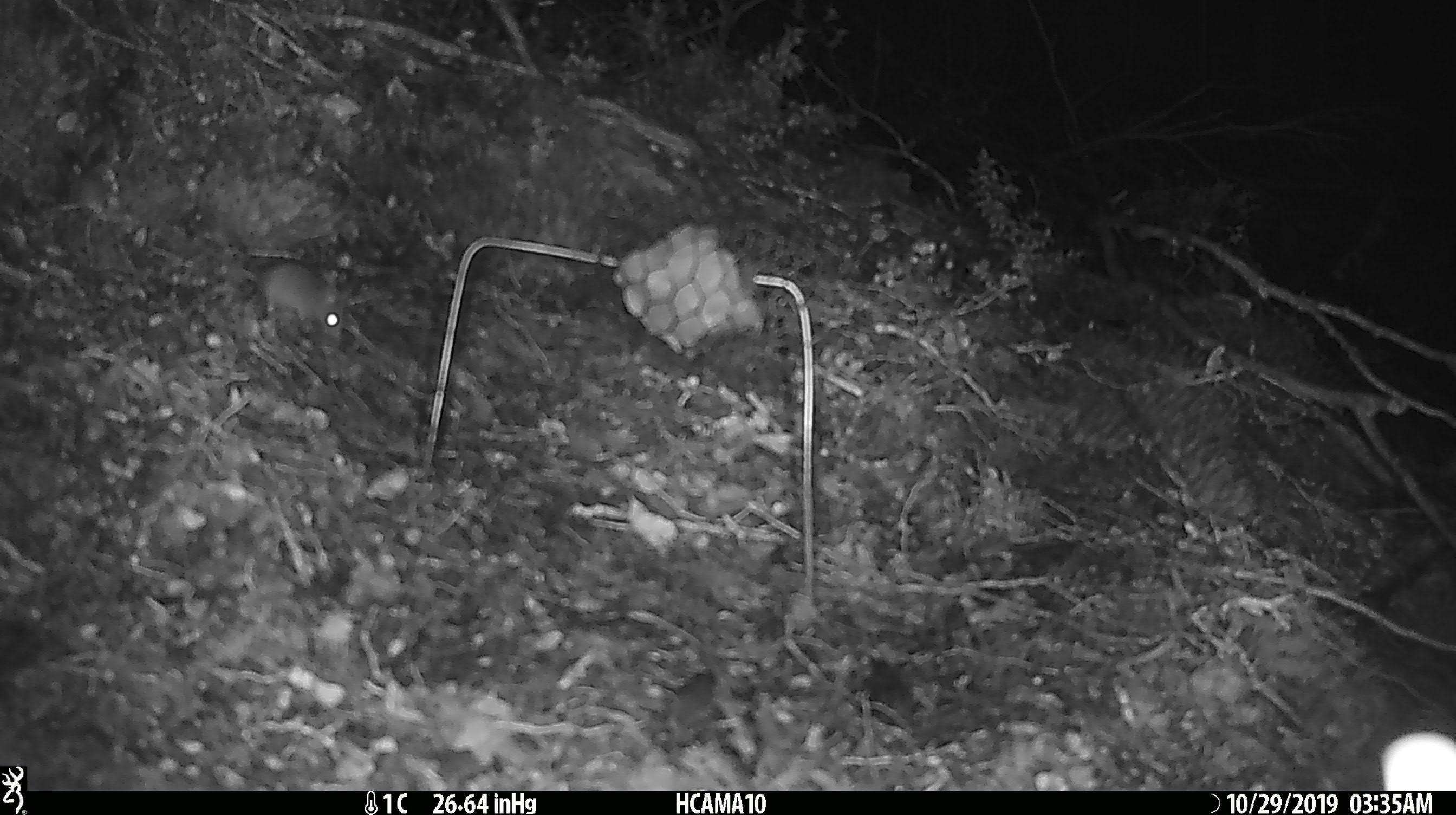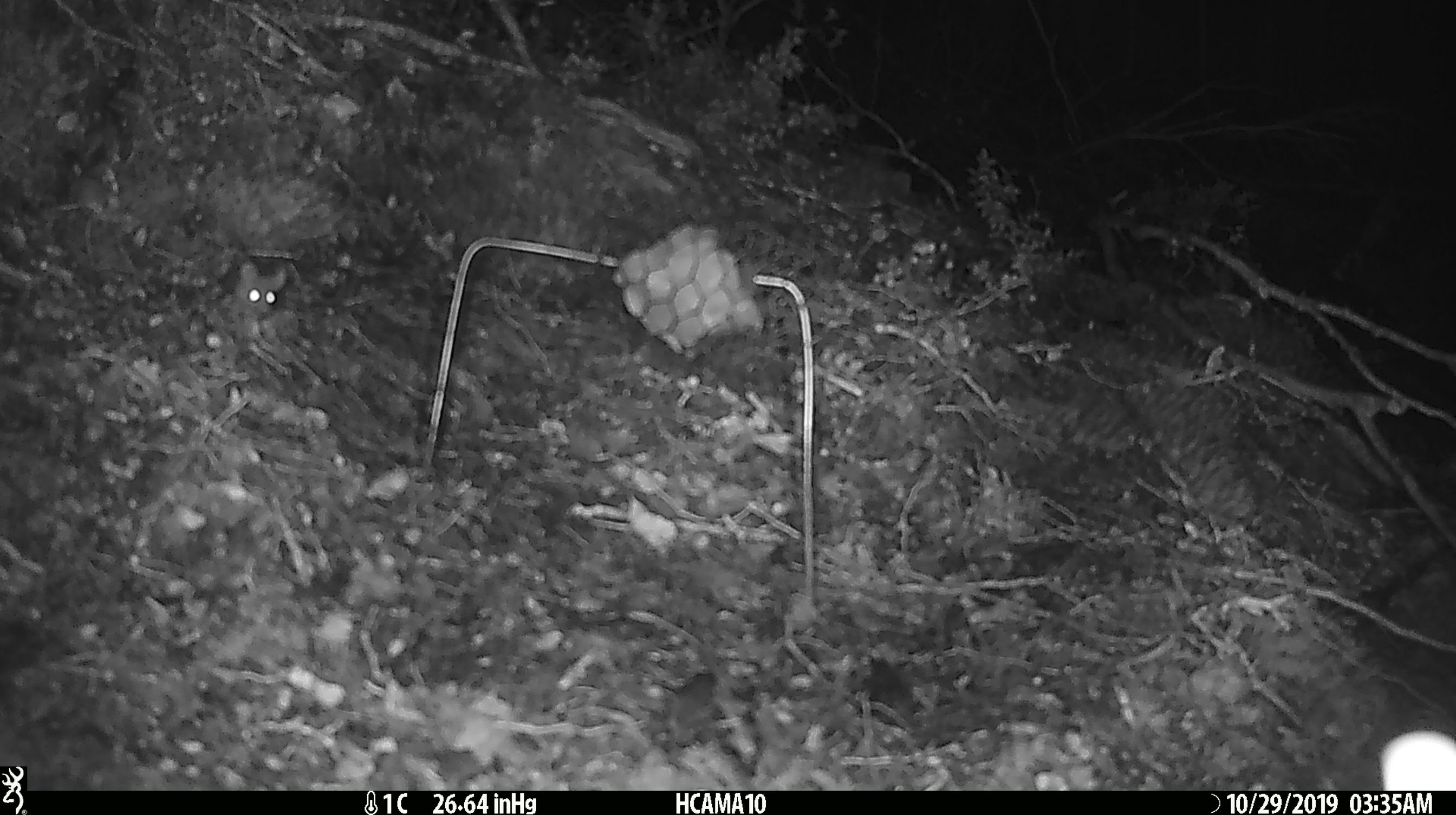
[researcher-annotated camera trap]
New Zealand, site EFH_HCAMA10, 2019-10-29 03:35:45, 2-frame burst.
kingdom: Animalia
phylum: Chordata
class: Mammalia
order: Rodentia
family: Muridae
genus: Mus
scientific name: Mus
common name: mouse